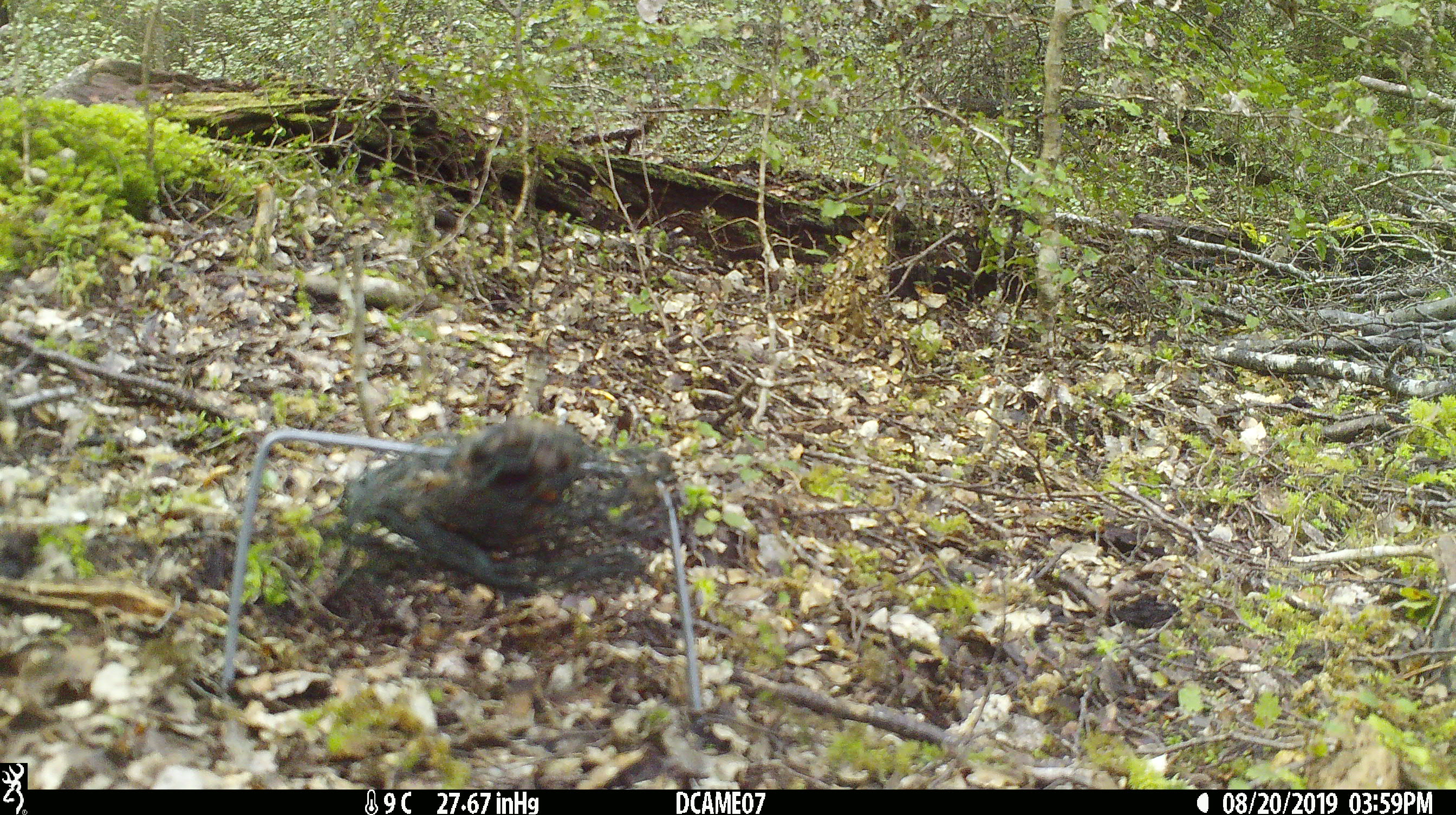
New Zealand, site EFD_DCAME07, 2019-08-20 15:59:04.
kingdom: Animalia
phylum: Chordata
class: Aves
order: Passeriformes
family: Petroicidae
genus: Petroica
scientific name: Petroica australis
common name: new zealand robin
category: robin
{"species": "robin (new zealand robin) (Petroica australis)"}